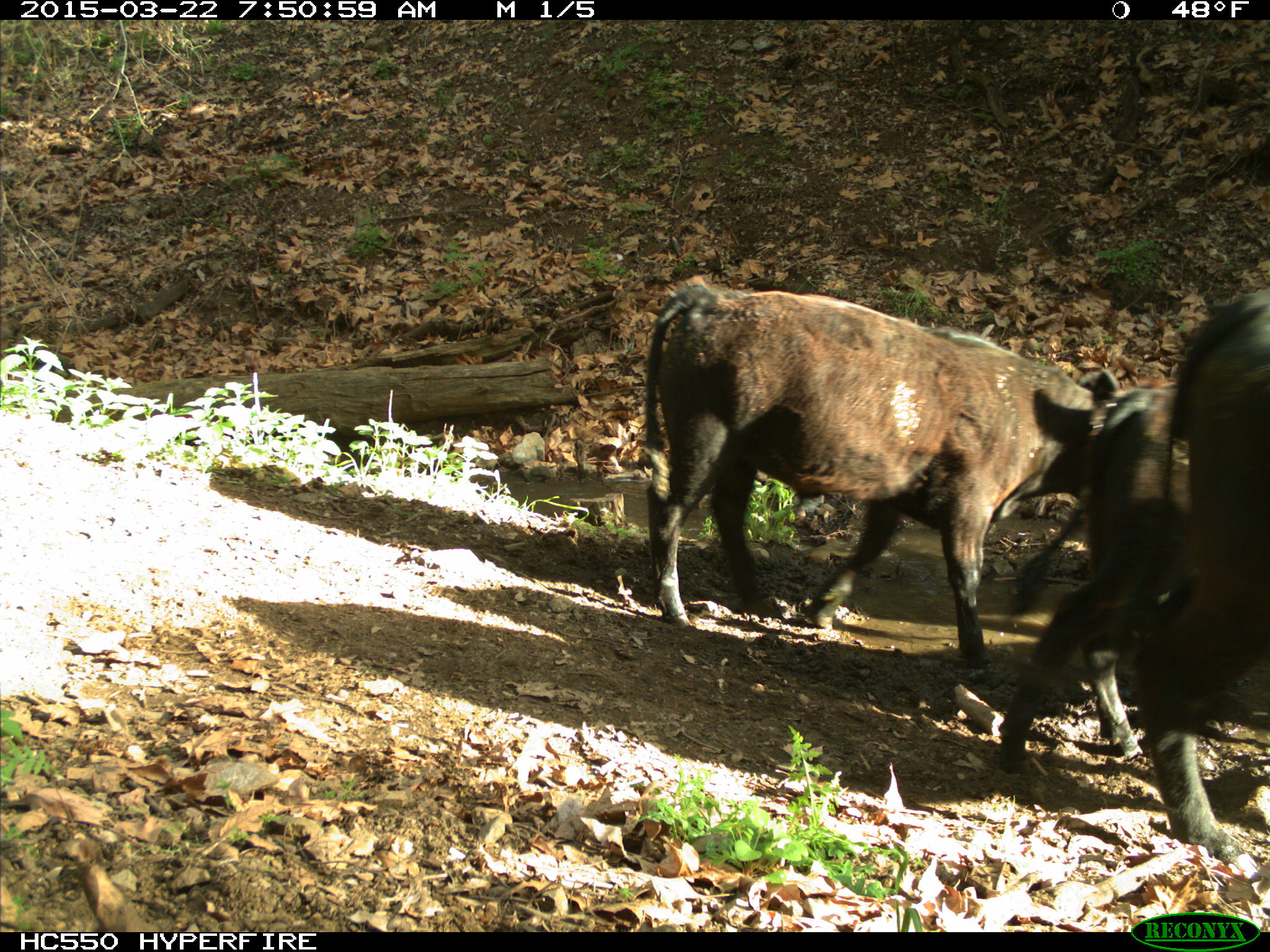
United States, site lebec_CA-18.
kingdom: Animalia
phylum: Chordata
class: Mammalia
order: Artiodactyla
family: Bovidae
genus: Bos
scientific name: Bos taurus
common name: domestic cow